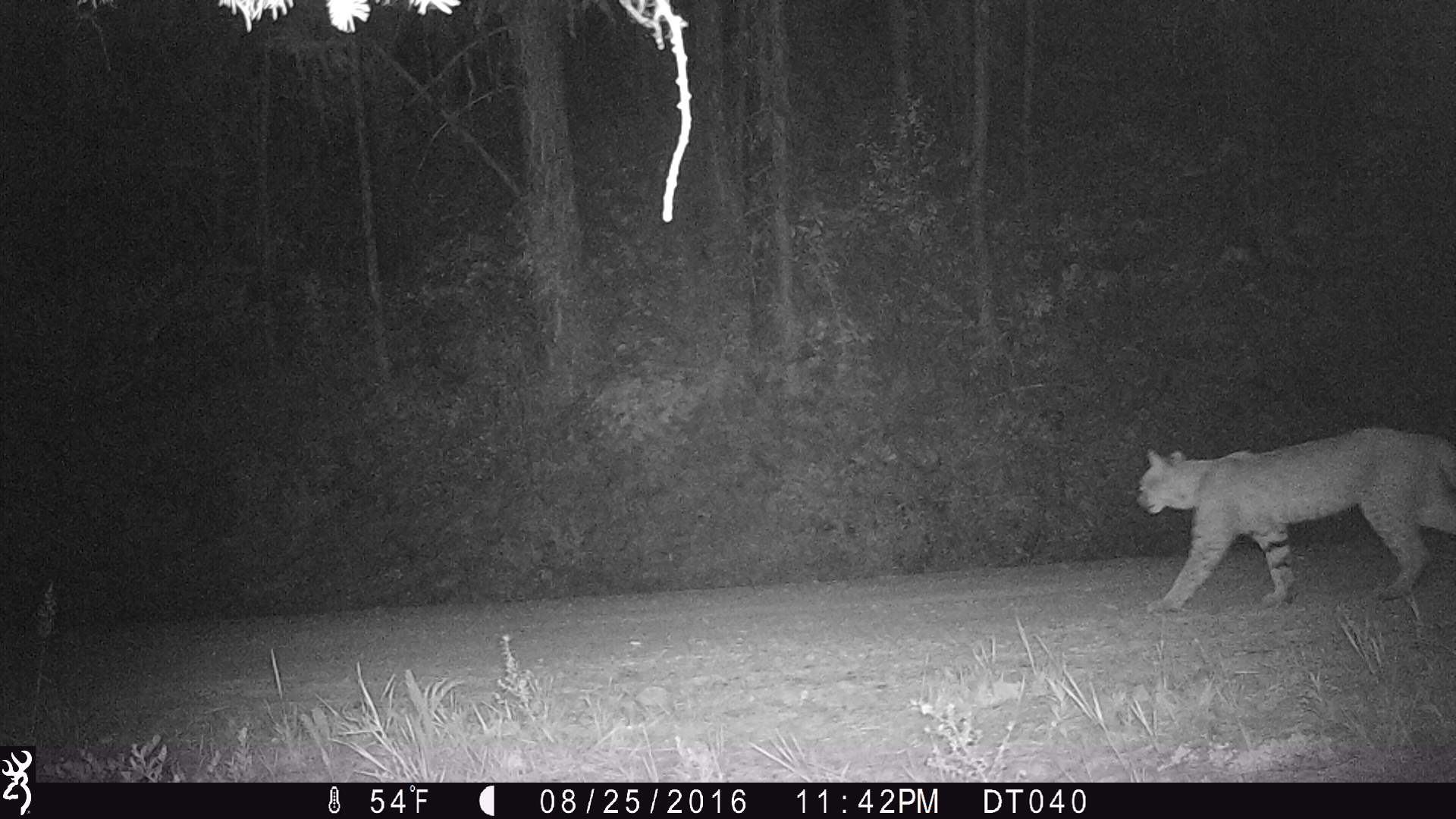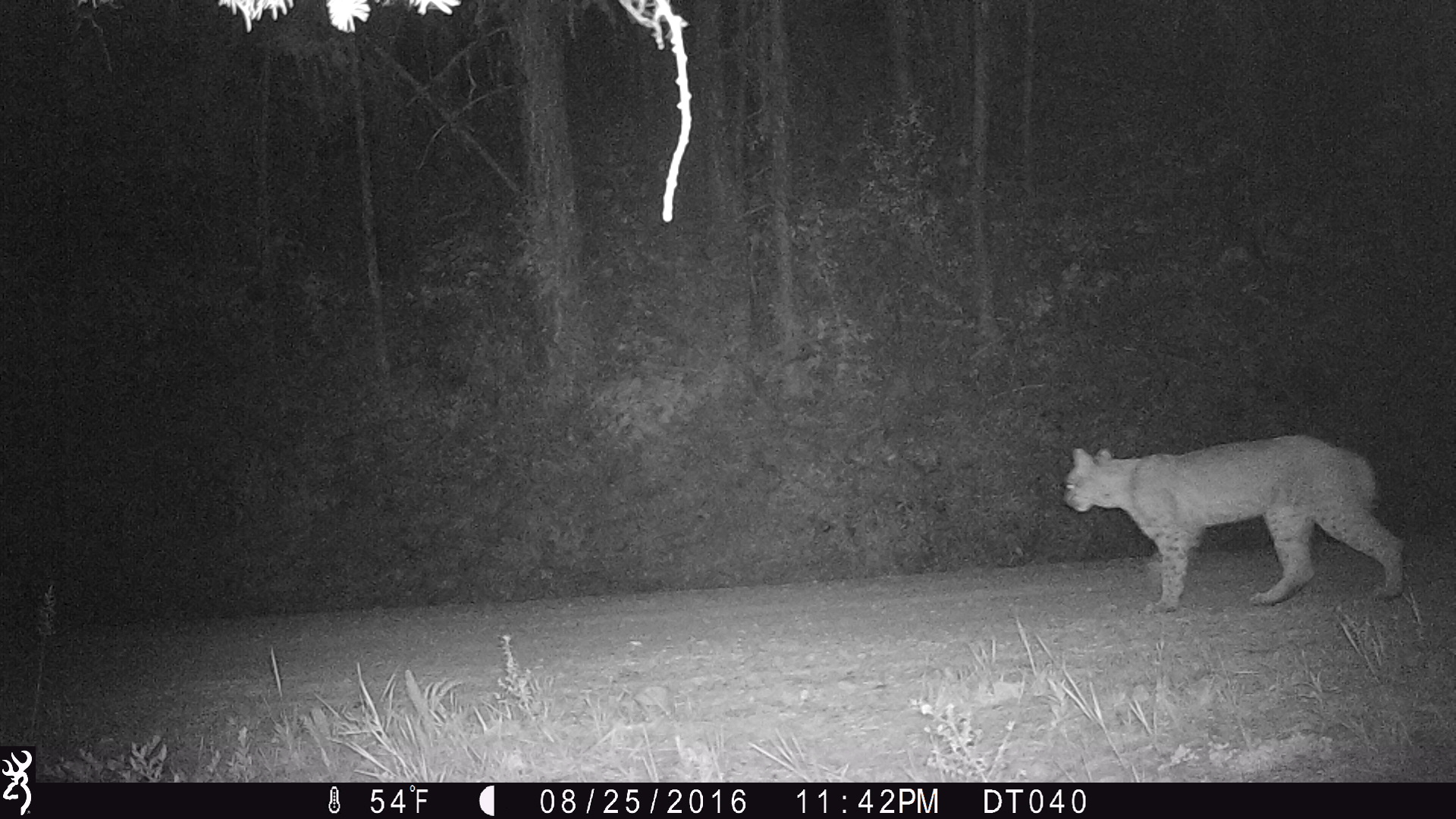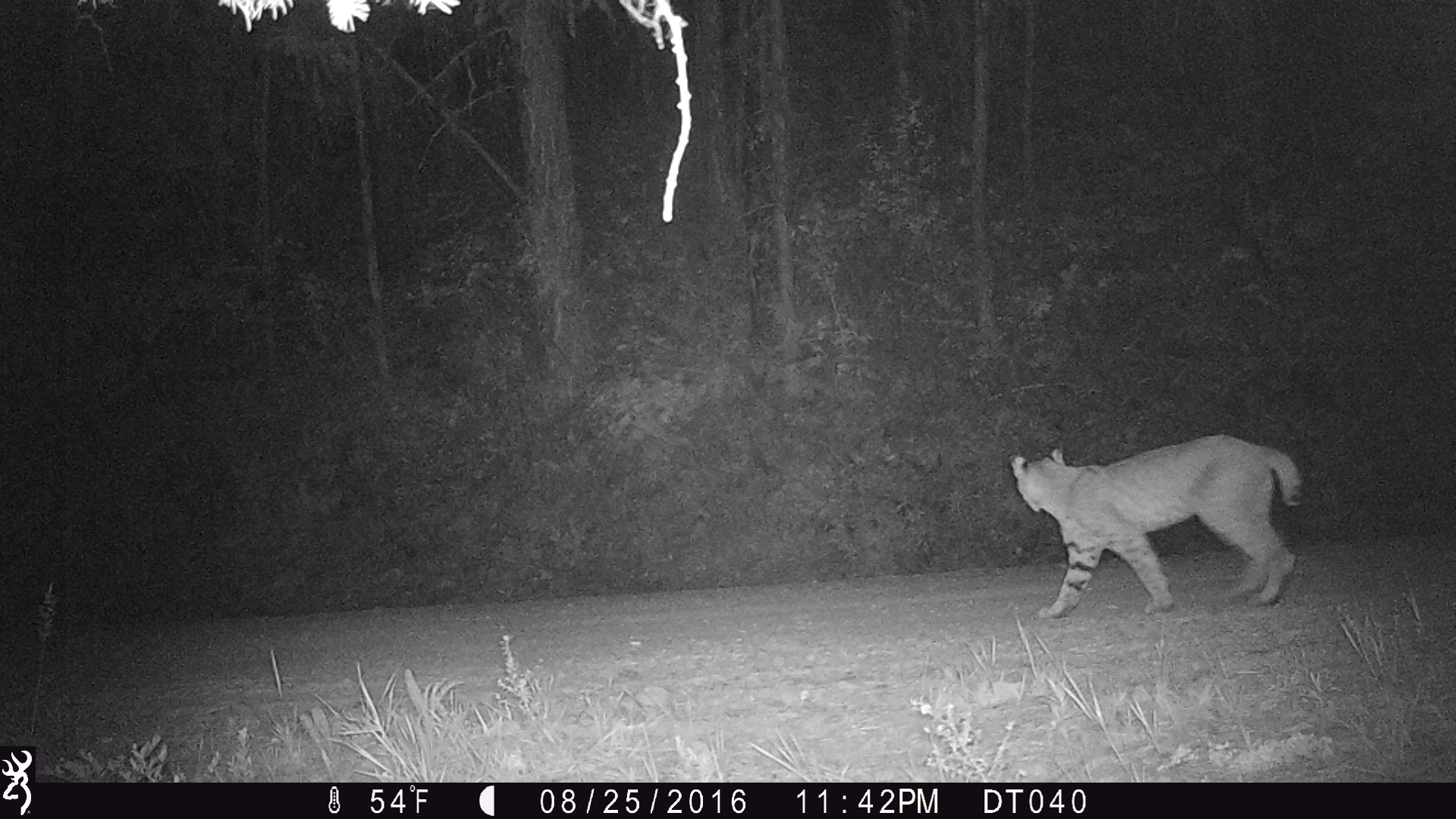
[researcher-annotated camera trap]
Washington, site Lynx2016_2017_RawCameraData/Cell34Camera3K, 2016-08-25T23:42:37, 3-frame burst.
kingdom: Animalia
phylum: Chordata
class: Mammalia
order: Carnivora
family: Felidae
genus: Lynx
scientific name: Lynx rufus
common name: bobcat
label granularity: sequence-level